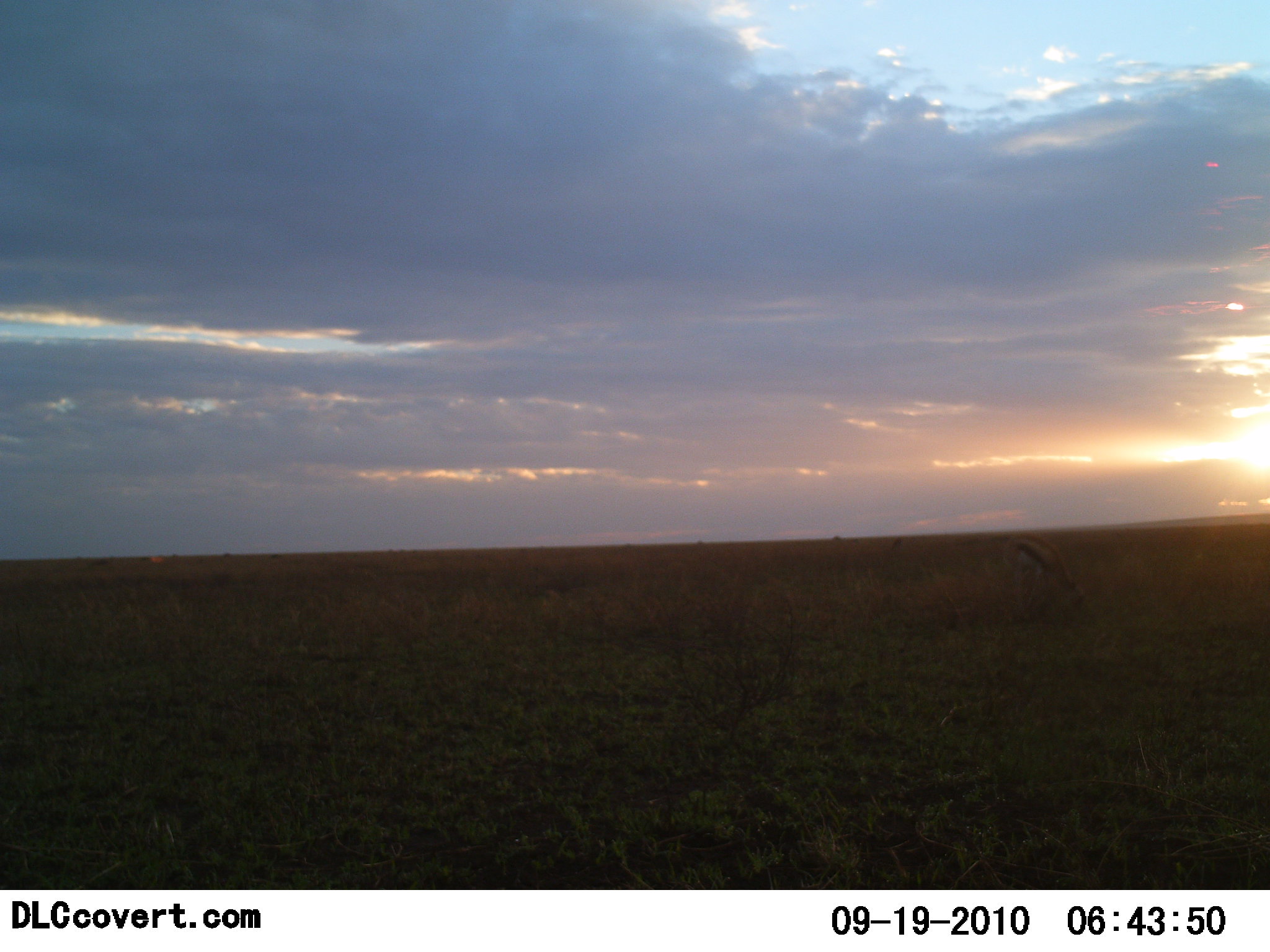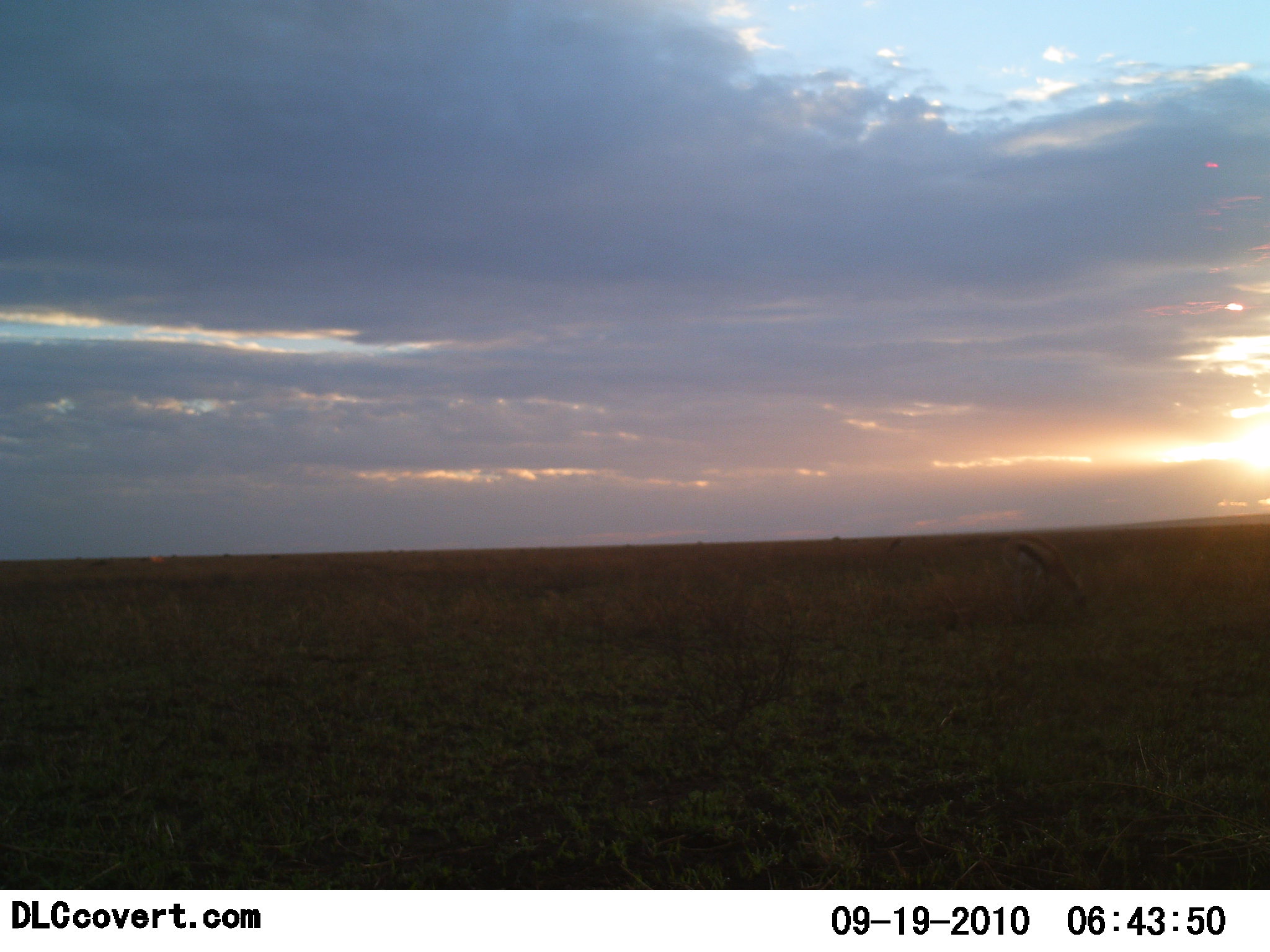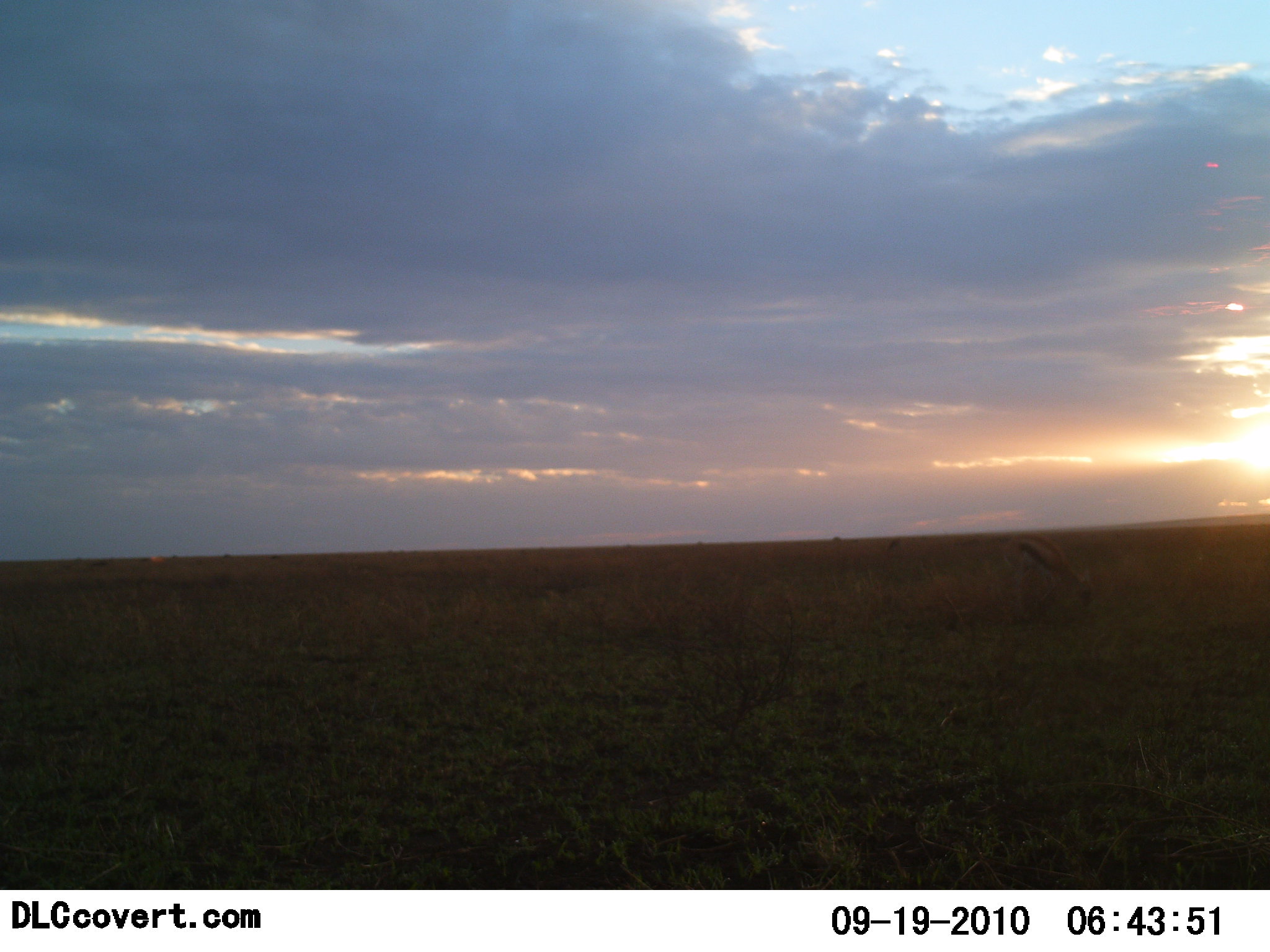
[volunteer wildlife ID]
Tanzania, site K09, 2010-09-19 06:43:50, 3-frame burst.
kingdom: Animalia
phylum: Chordata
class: Mammalia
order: Artiodactyla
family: Bovidae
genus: Eudorcas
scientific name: Eudorcas thomsonii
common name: thomson's gazelle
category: gazellethomsons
Gazellethomsons (thomson's gazelle) (Eudorcas thomsonii), count 1. Behavior (volunteer vote fractions): standing 27%, resting 9%, moving 0%, interacting 0%. Young present (vote fraction): 0%. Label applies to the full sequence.